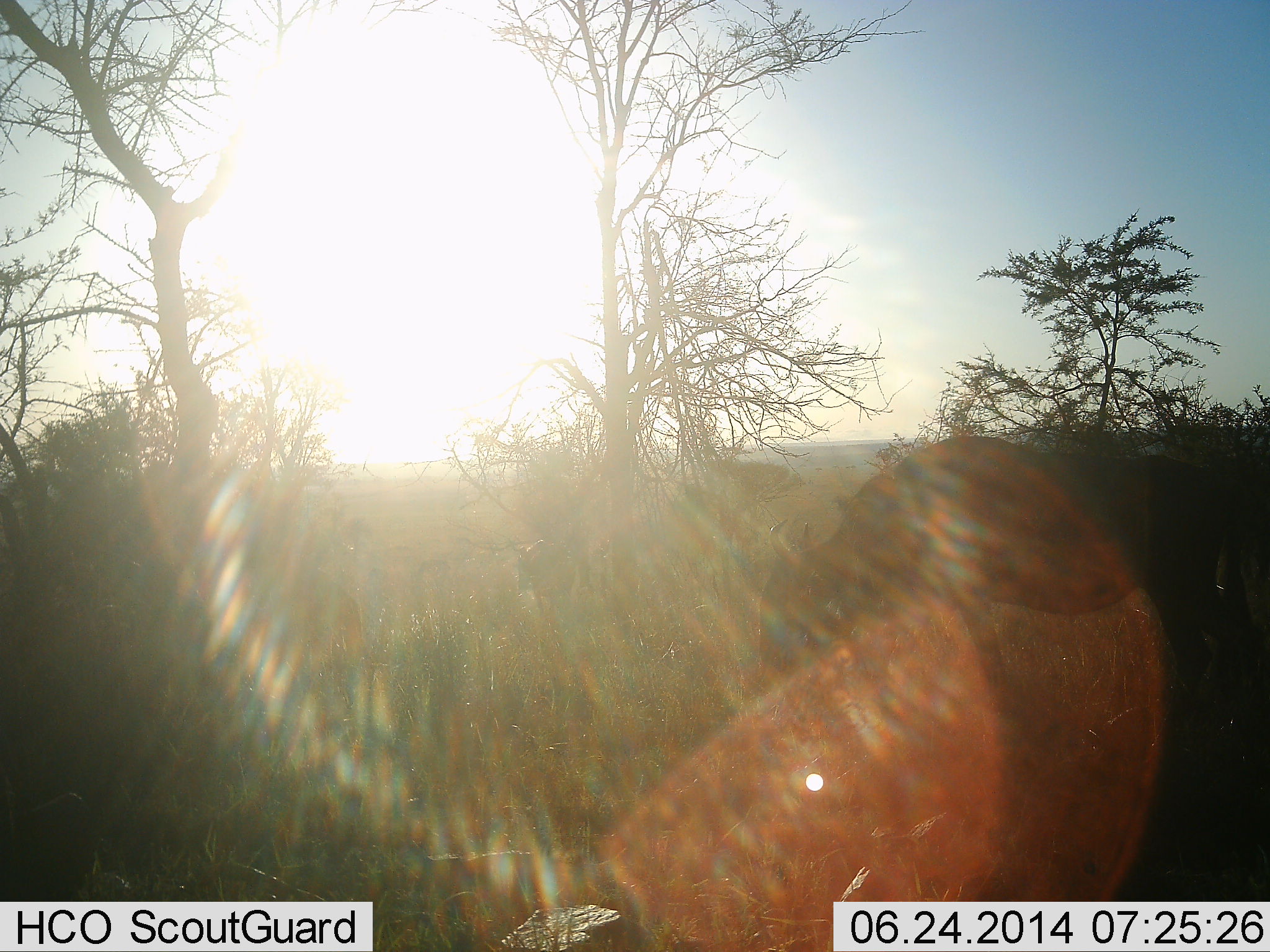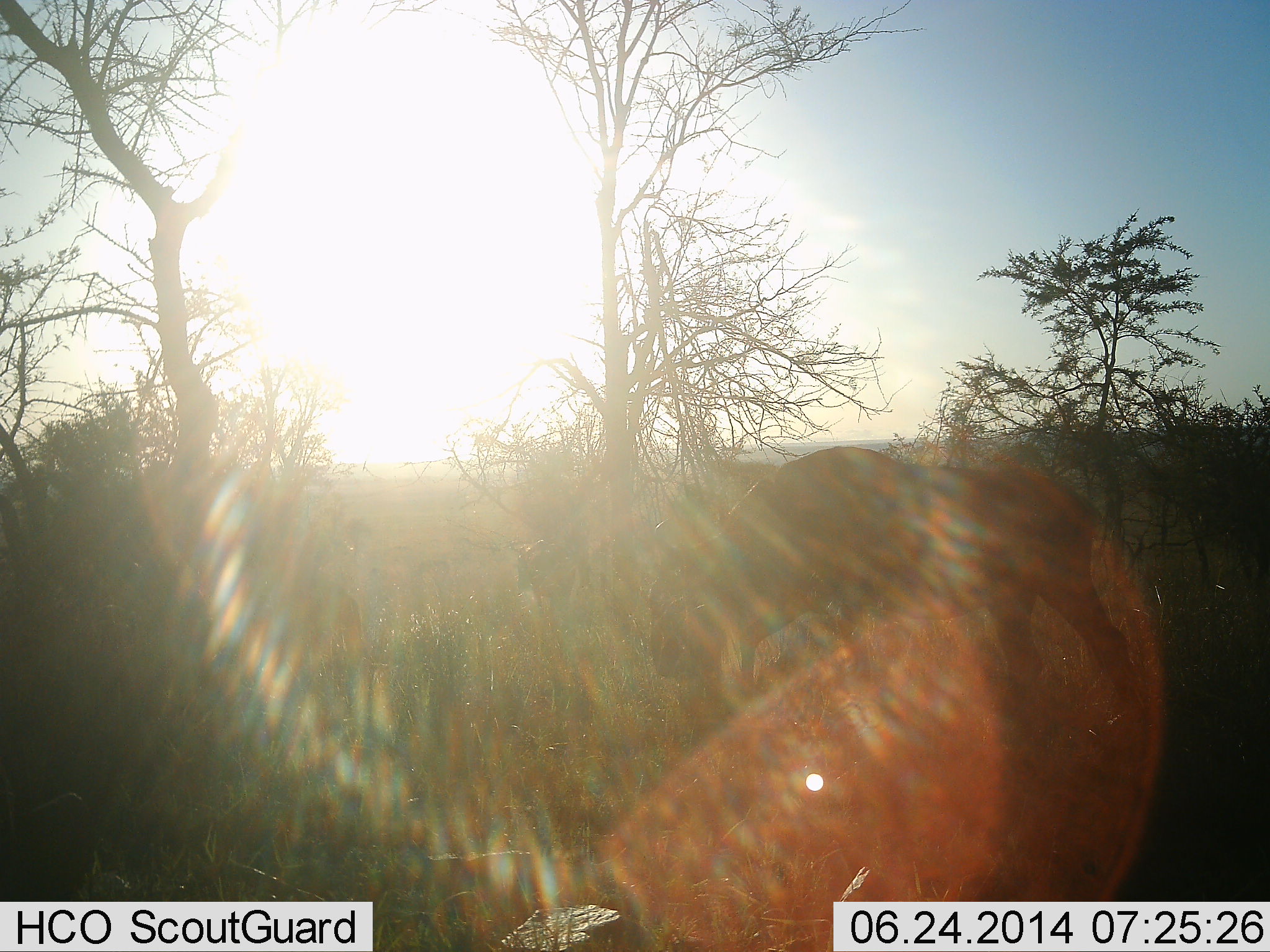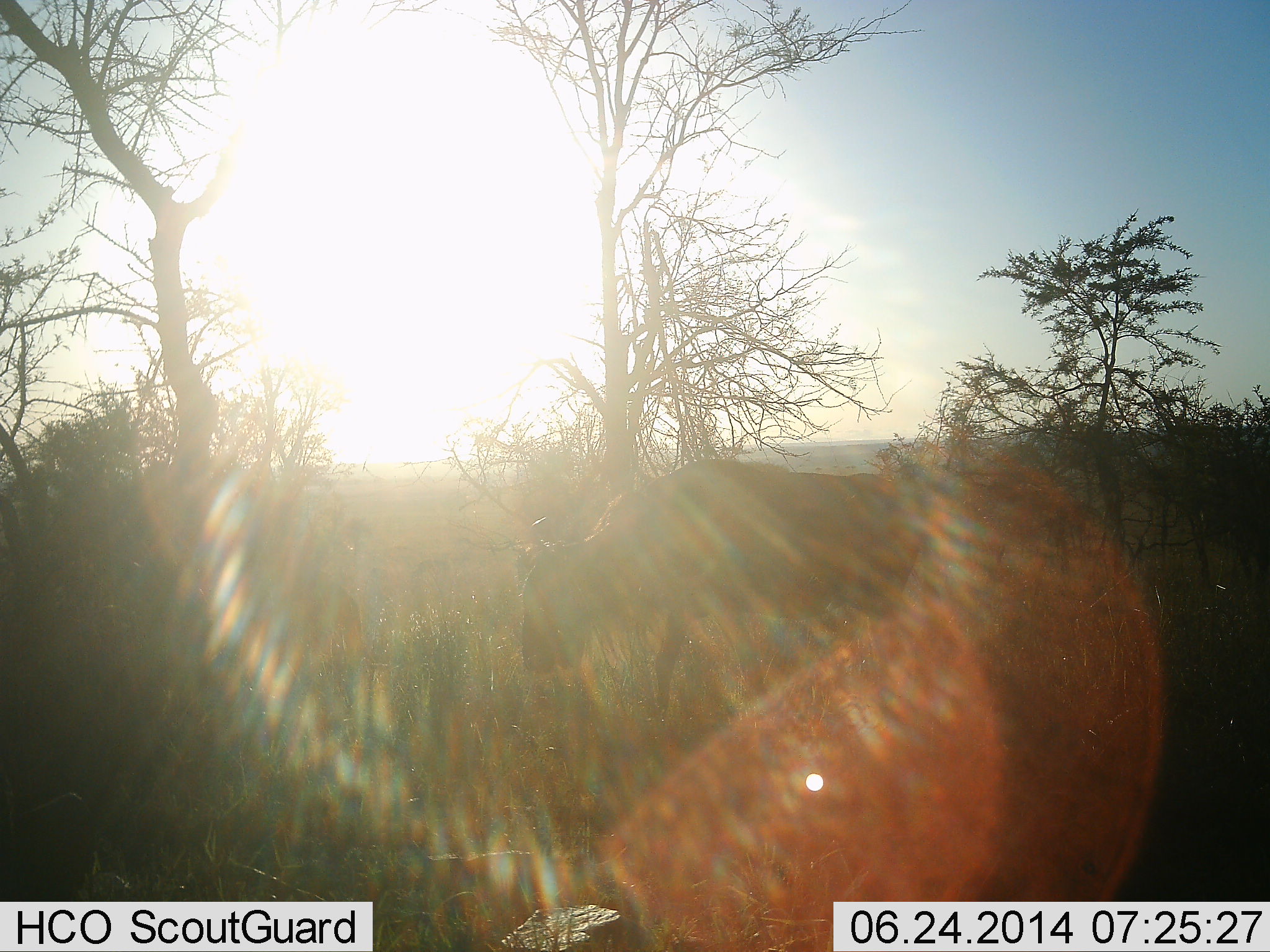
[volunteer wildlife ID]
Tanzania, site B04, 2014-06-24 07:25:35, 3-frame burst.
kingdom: Animalia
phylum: Chordata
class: Mammalia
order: Artiodactyla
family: Bovidae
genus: Connochaetes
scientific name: Connochaetes taurinus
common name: blue wildebeest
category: wildebeest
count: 1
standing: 10%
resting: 0%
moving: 90%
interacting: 0%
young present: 0%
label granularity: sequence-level